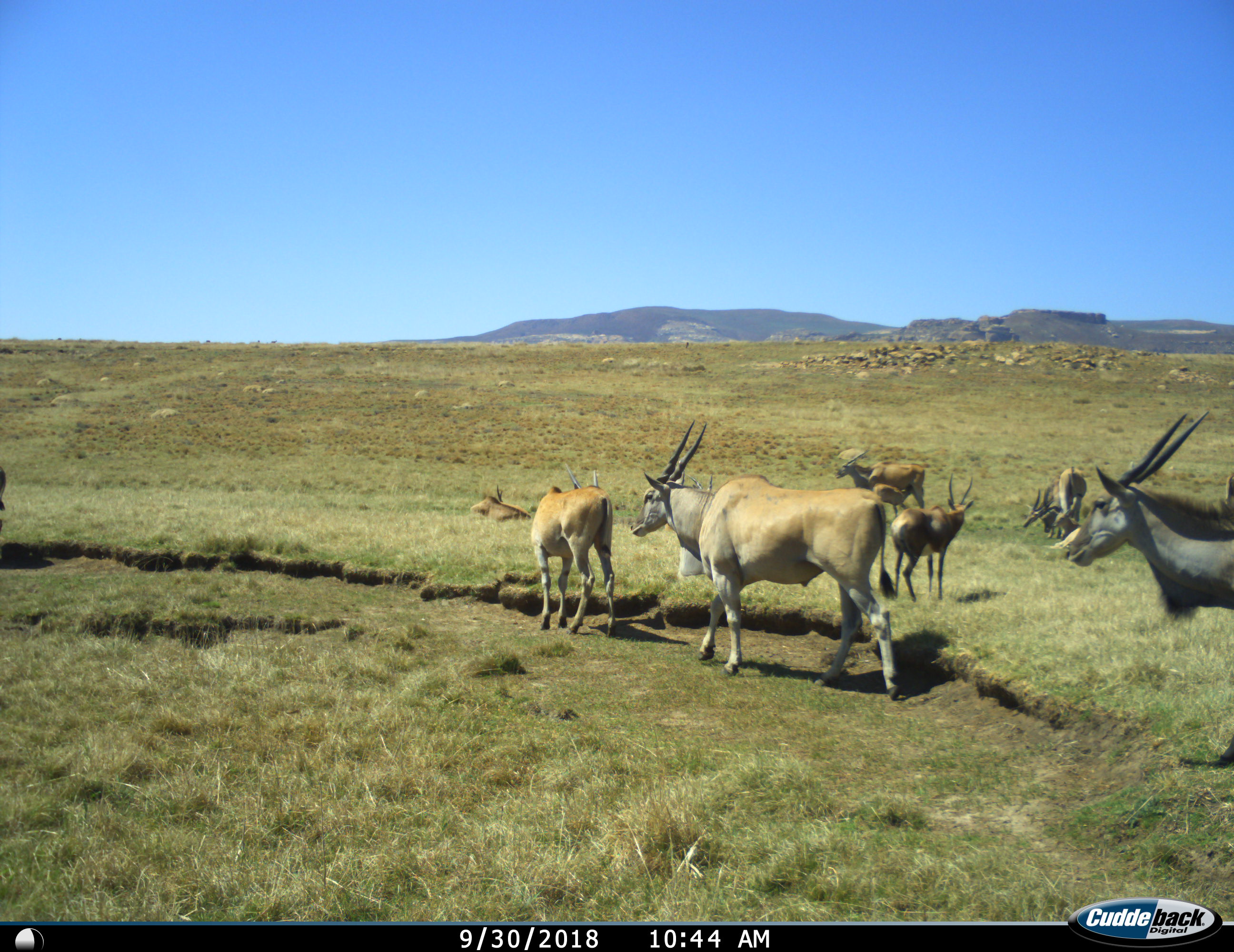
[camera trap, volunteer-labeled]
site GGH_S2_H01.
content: unidentified animal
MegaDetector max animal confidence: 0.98